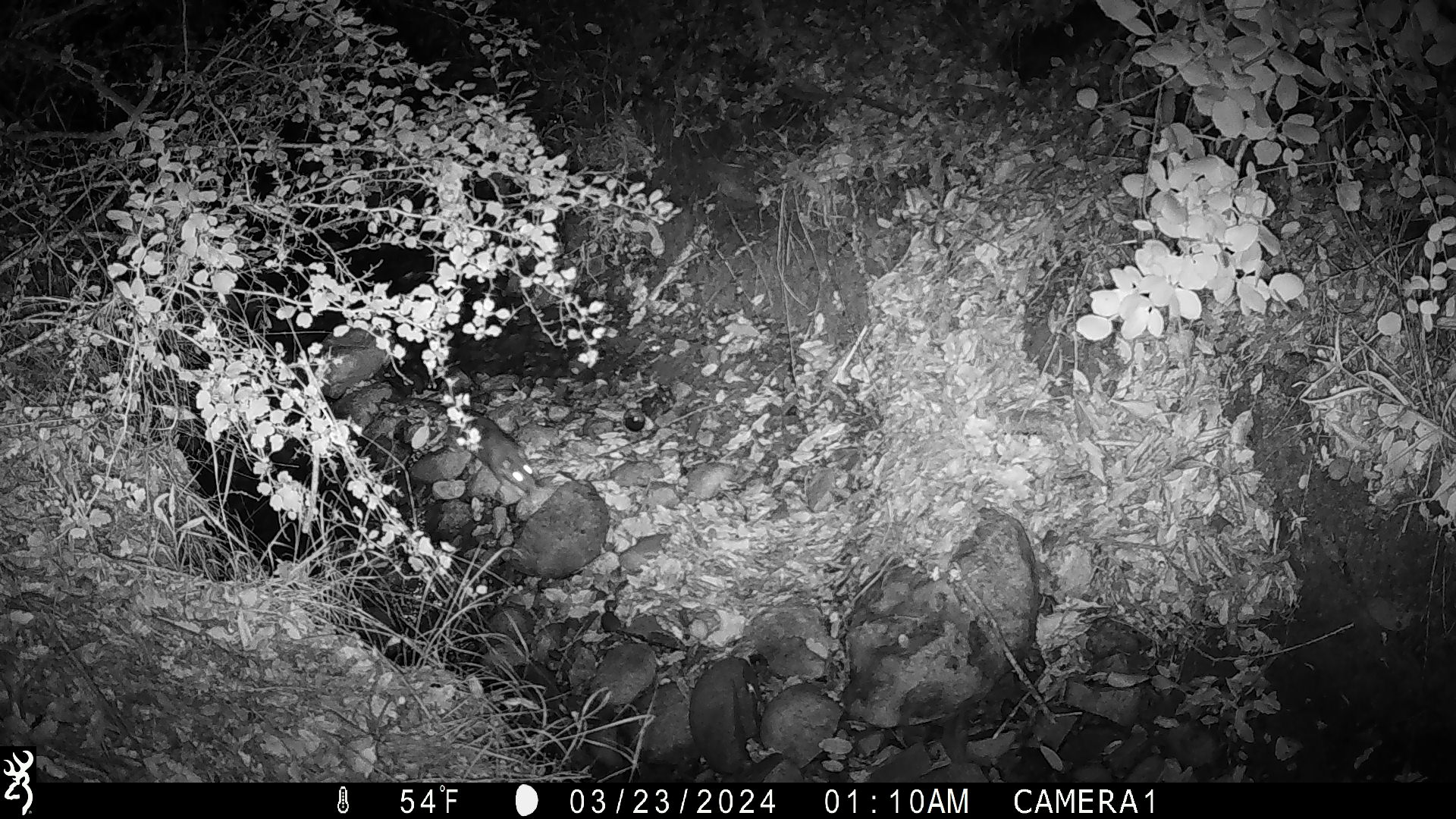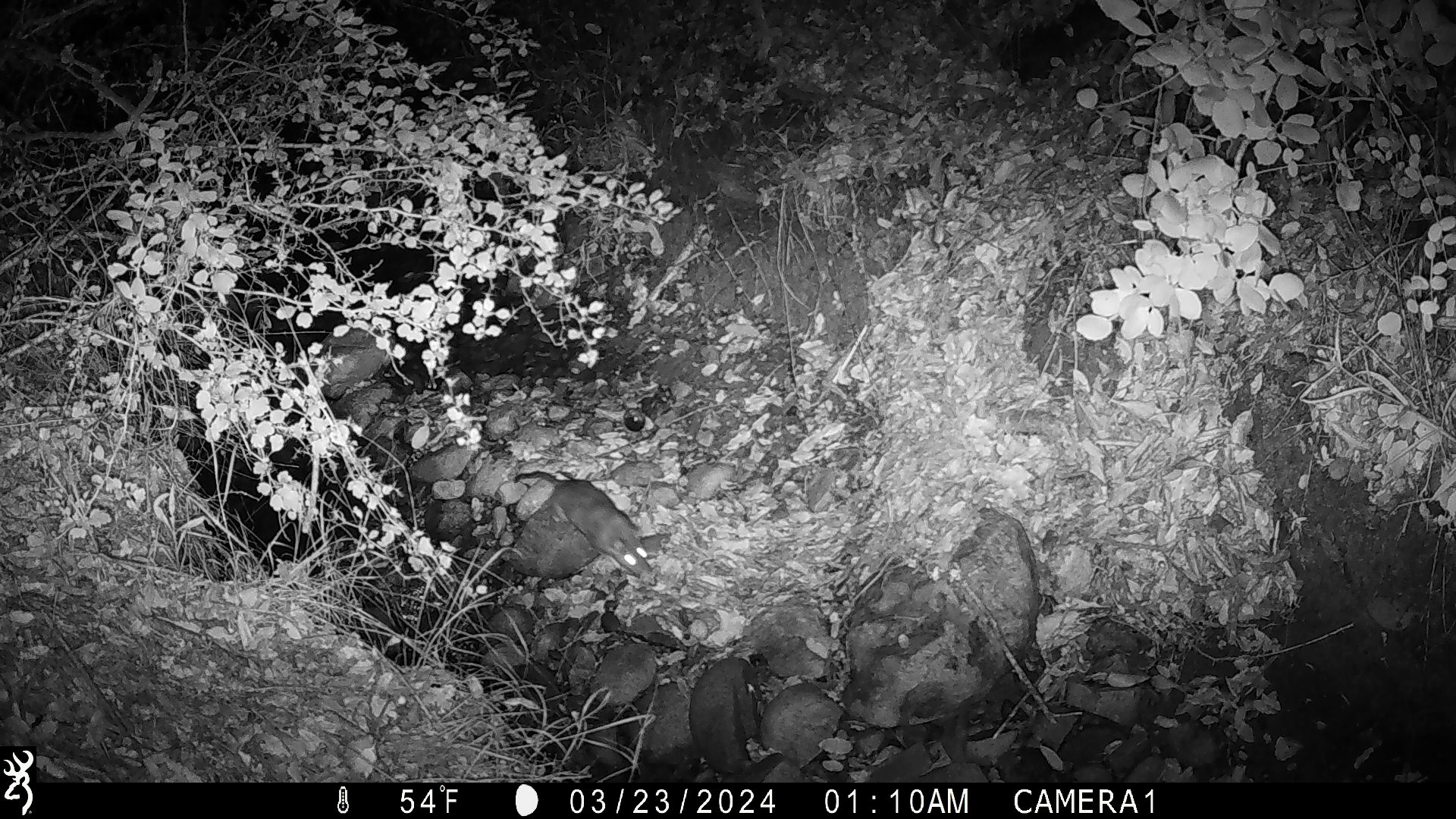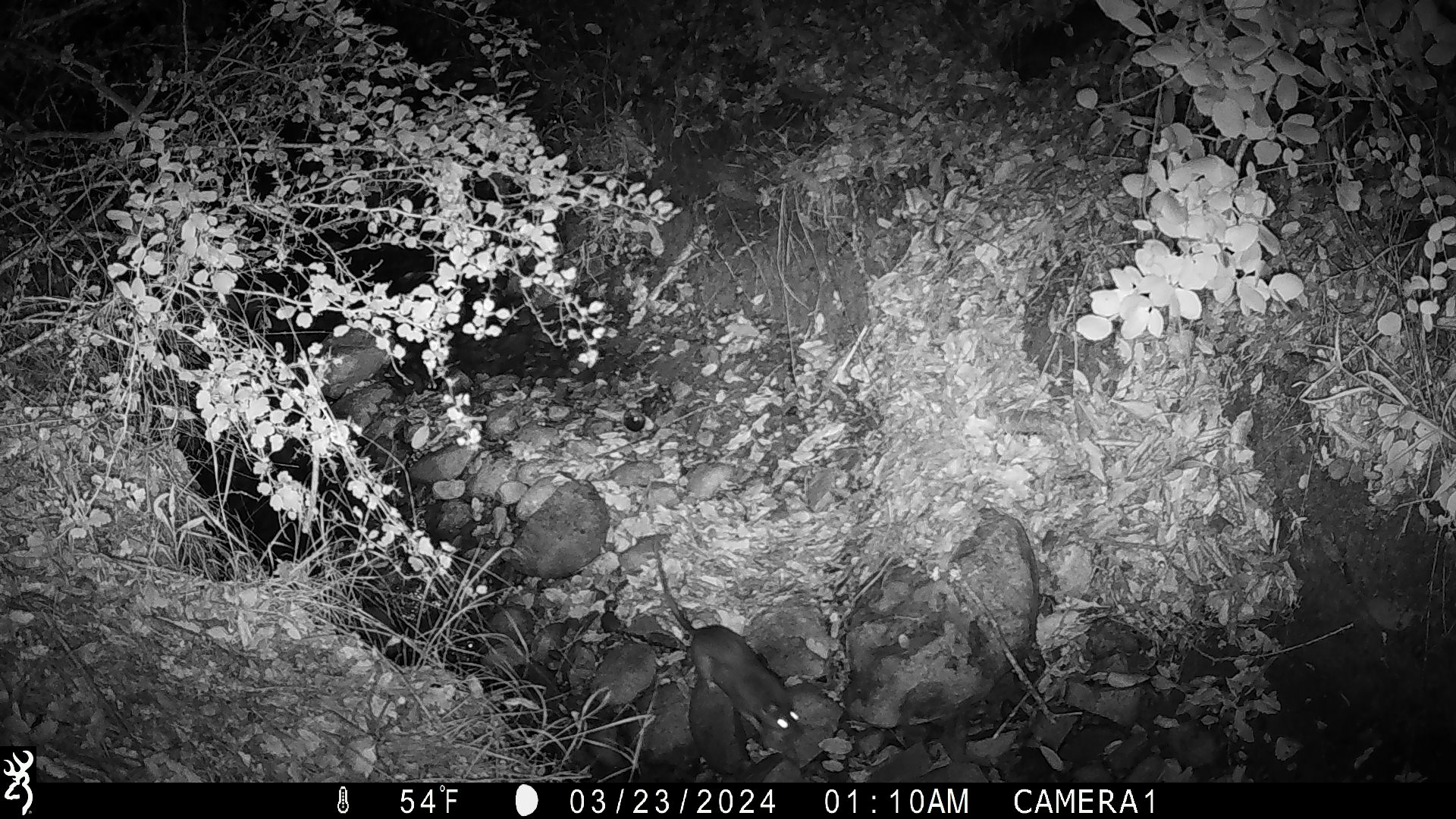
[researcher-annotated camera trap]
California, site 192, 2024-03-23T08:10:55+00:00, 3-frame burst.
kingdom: Animalia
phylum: Chordata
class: Mammalia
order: Rodentia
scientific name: Rodentia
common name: mouse or rat